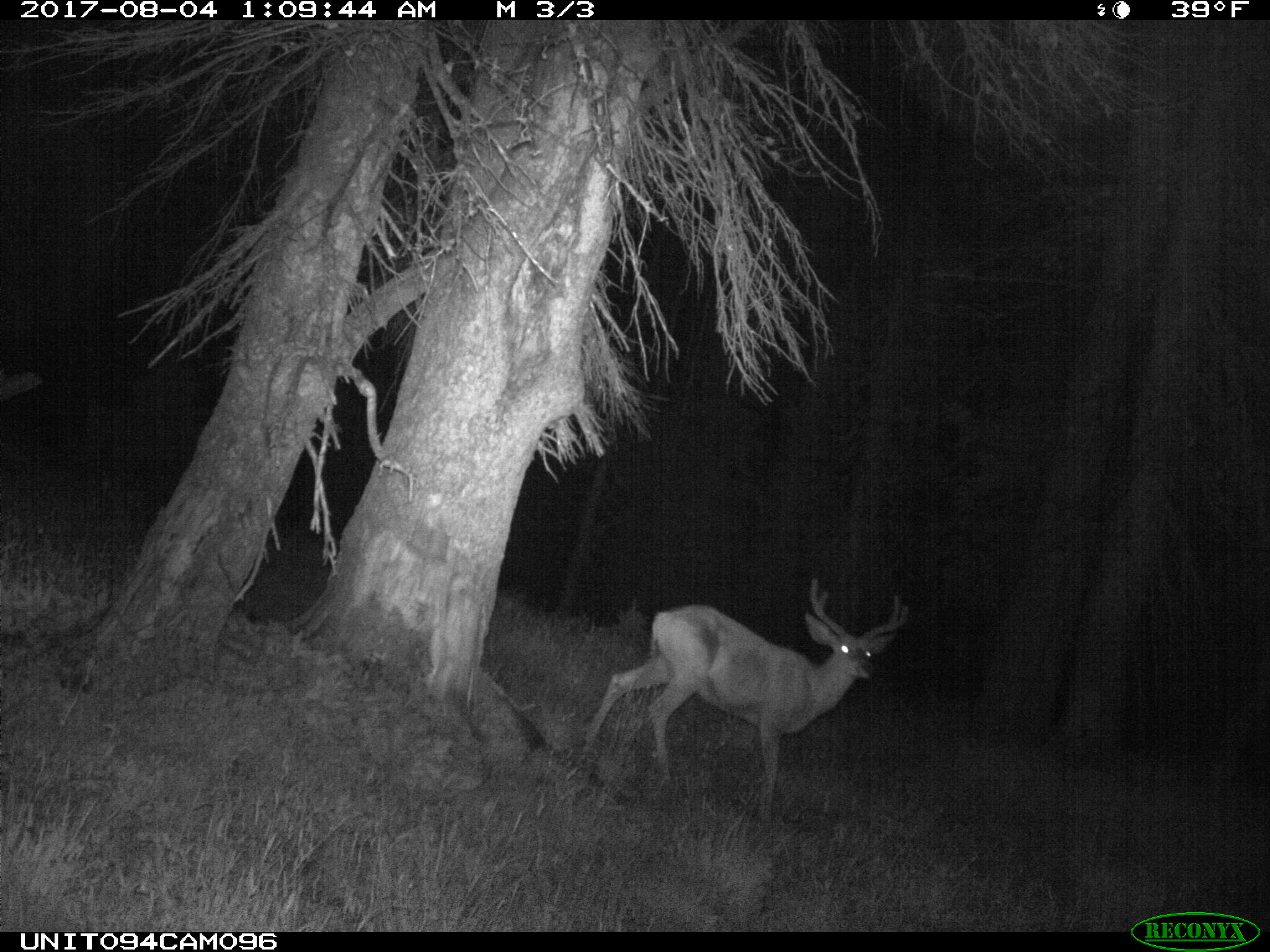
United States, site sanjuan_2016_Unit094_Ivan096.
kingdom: Animalia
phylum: Chordata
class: Mammalia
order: Artiodactyla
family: Cervidae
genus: Odocoileus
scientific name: Odocoileus hemionus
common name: mule deer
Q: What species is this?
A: Odocoileus hemionus (mule deer).